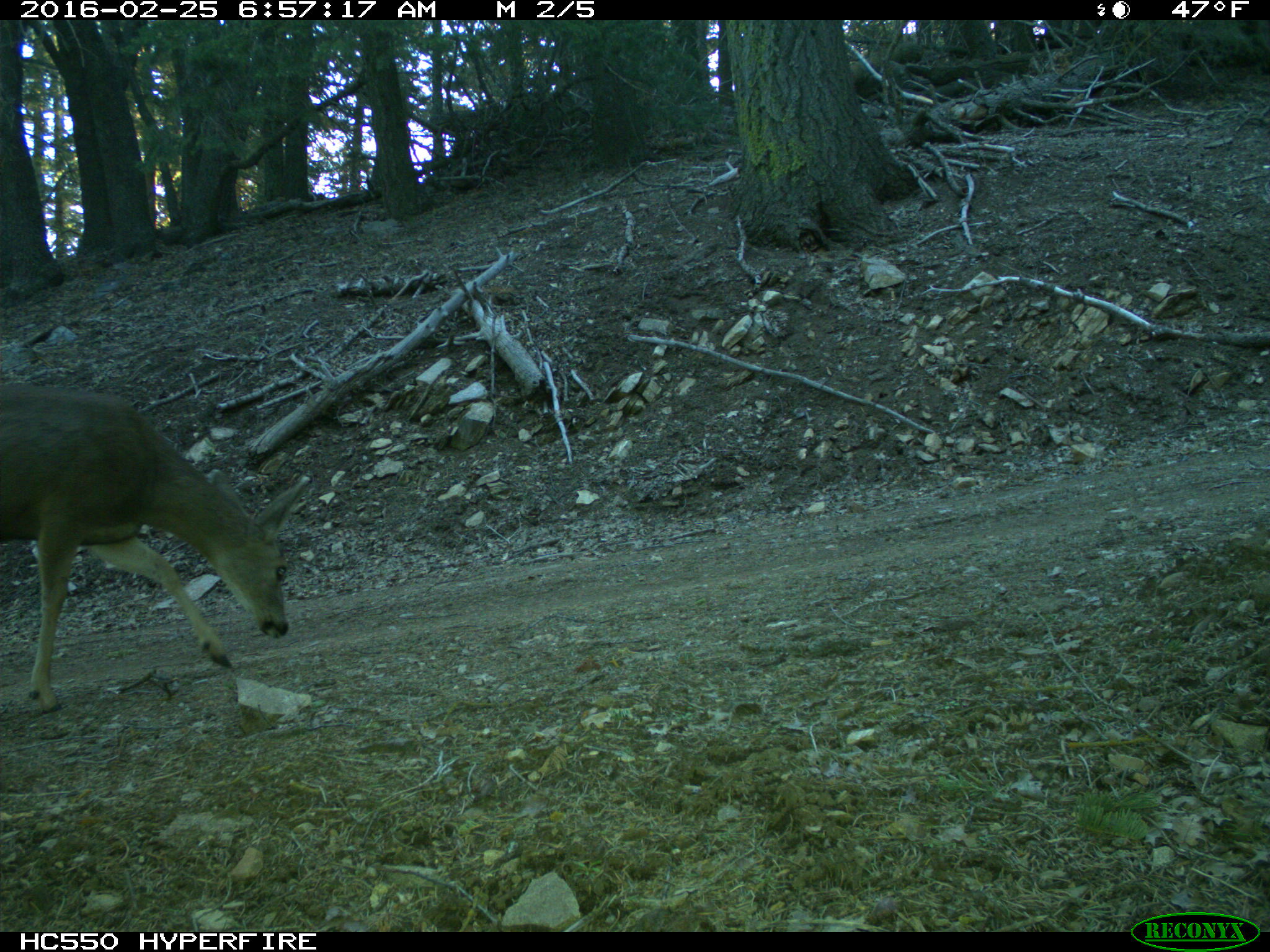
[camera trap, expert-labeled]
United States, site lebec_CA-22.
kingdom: Animalia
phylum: Chordata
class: Mammalia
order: Artiodactyla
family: Cervidae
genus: Odocoileus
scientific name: Odocoileus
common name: deer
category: unidentified deer